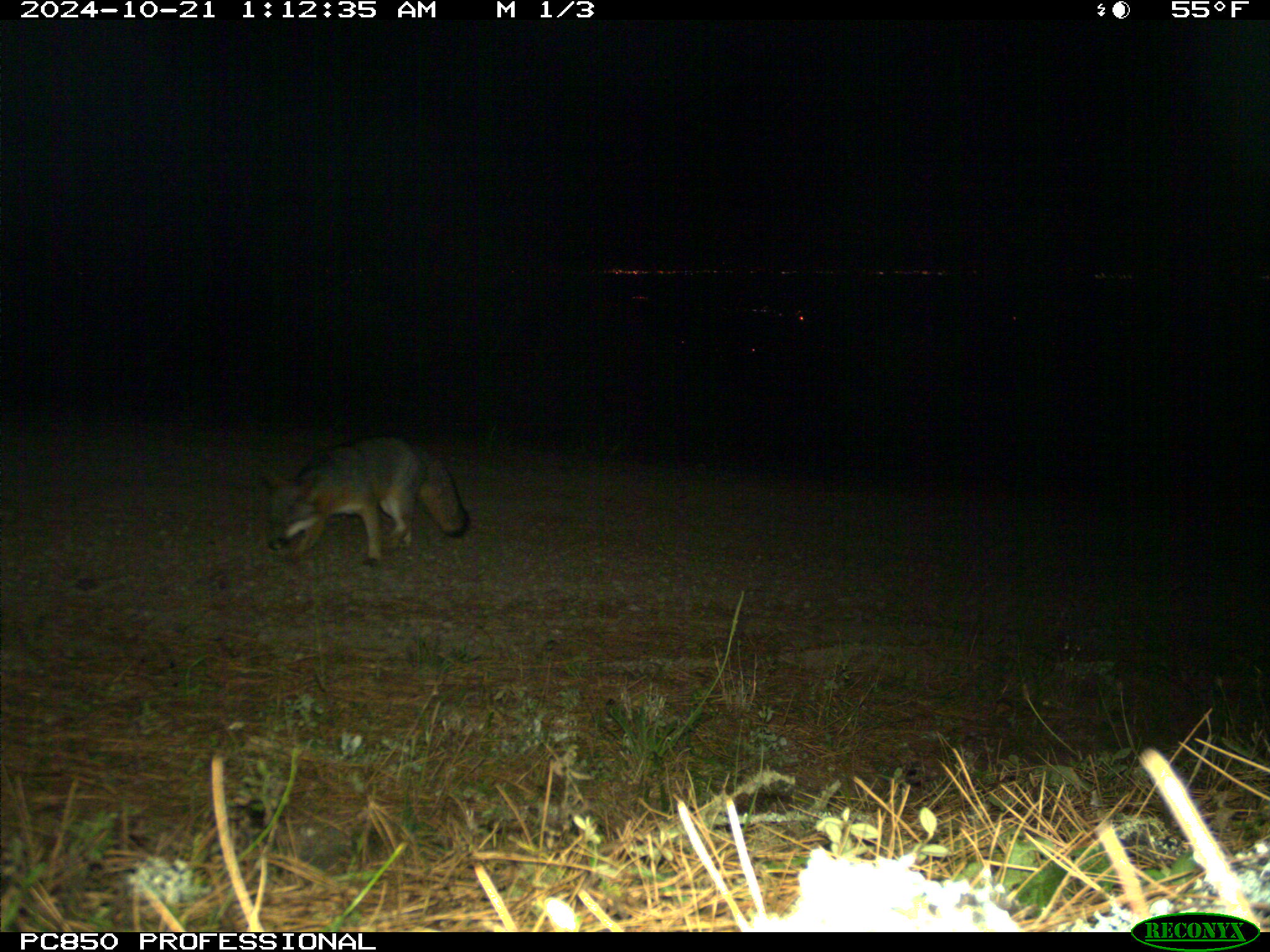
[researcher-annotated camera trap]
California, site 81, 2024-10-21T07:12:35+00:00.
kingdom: Animalia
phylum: Chordata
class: Mammalia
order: Carnivora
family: Canidae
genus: Urocyon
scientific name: Urocyon cinereoargenteus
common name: gray fox